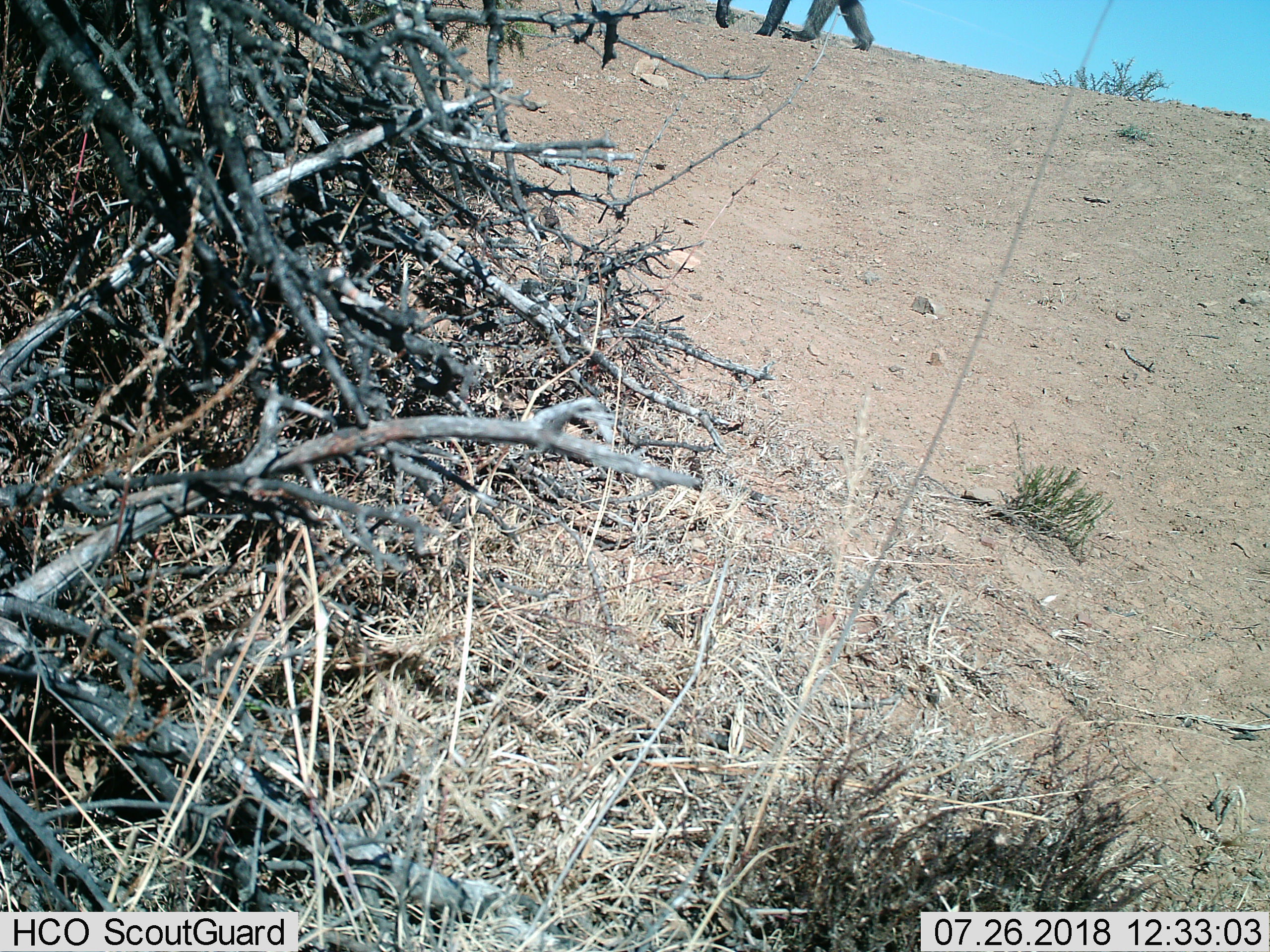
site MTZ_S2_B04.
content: unidentified animal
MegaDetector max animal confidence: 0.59